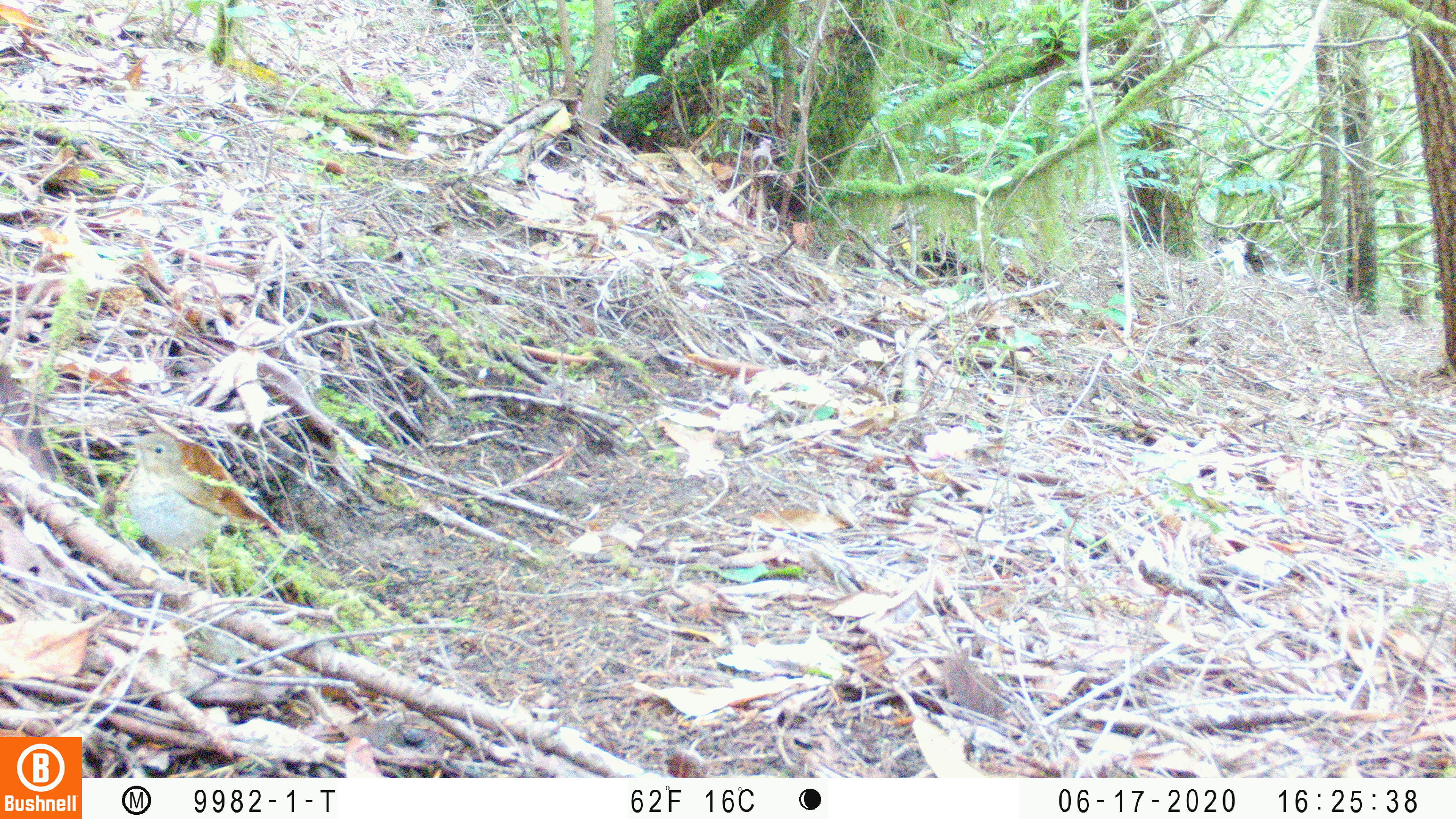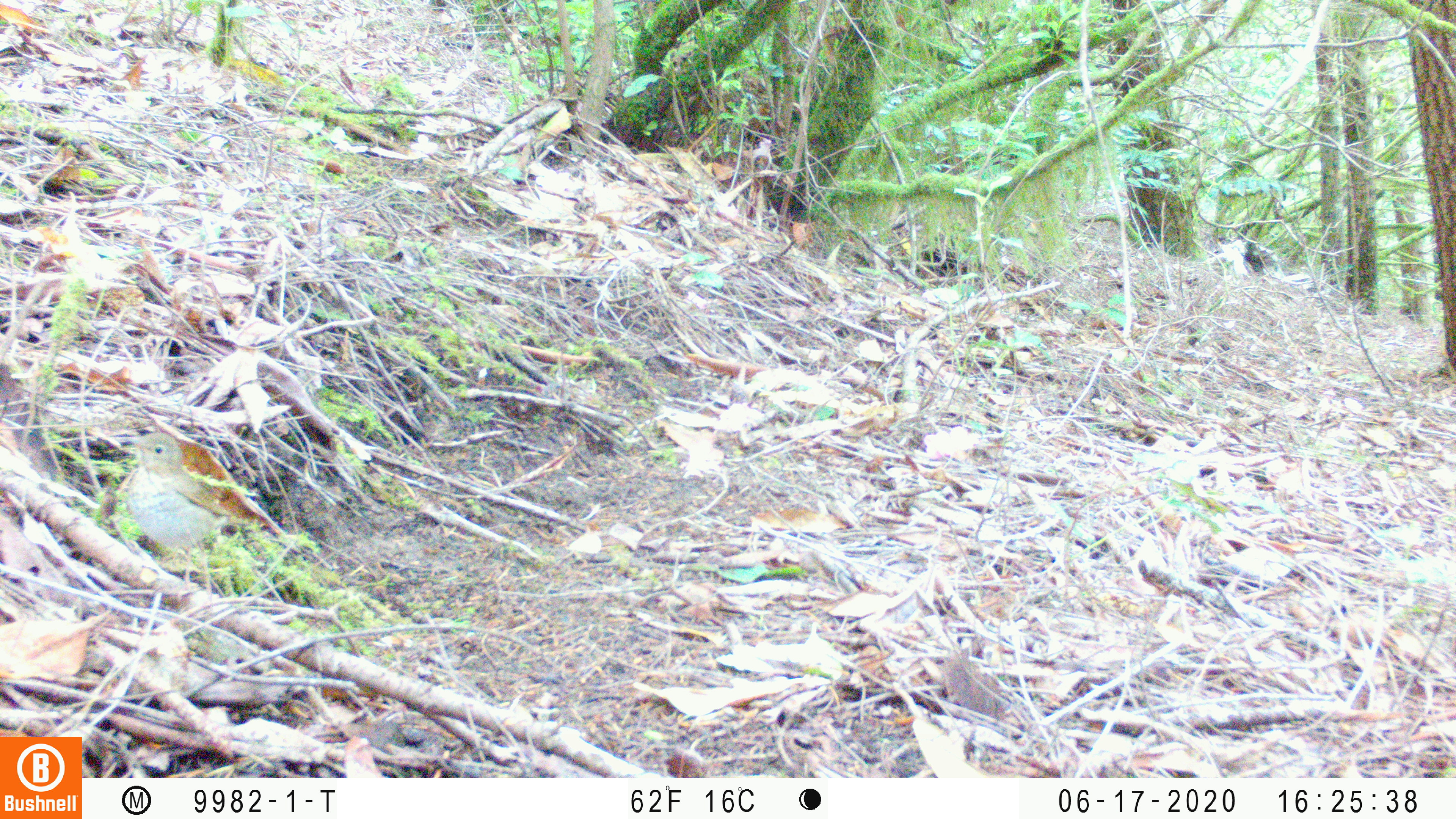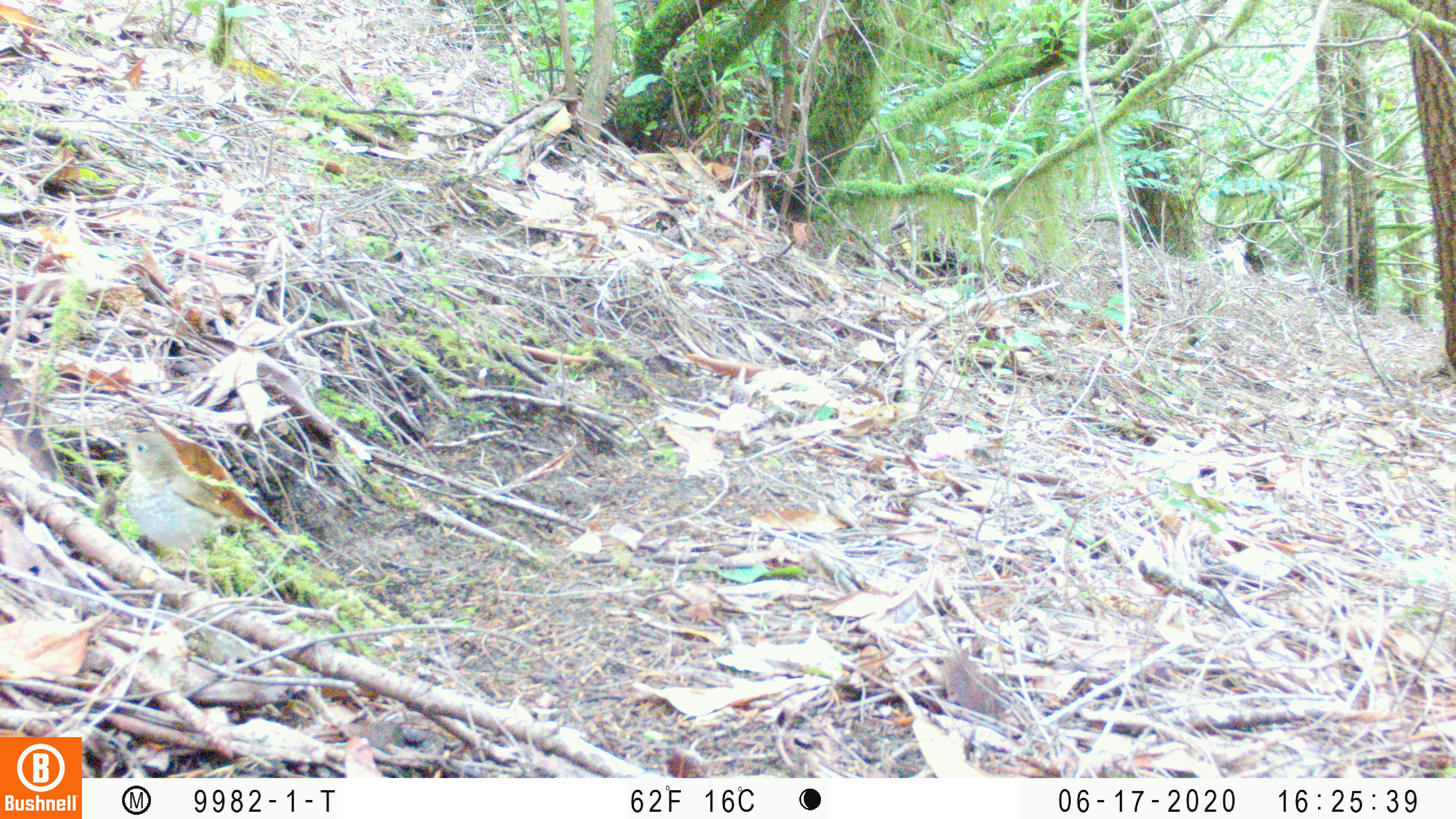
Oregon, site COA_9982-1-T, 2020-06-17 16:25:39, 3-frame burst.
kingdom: Animalia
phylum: Chordata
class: Aves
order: Passeriformes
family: Turdidae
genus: Catharus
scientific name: Catharus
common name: brown thrushes and nightingale-thrushes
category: catharus species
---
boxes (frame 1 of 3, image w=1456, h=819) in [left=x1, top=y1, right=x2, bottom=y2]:
catharus species: [left=111, top=419, right=260, bottom=617]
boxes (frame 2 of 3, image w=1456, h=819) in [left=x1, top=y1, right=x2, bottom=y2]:
catharus species: [left=106, top=421, right=251, bottom=614]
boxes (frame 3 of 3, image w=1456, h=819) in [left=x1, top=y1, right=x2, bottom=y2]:
catharus species: [left=103, top=423, right=246, bottom=611]